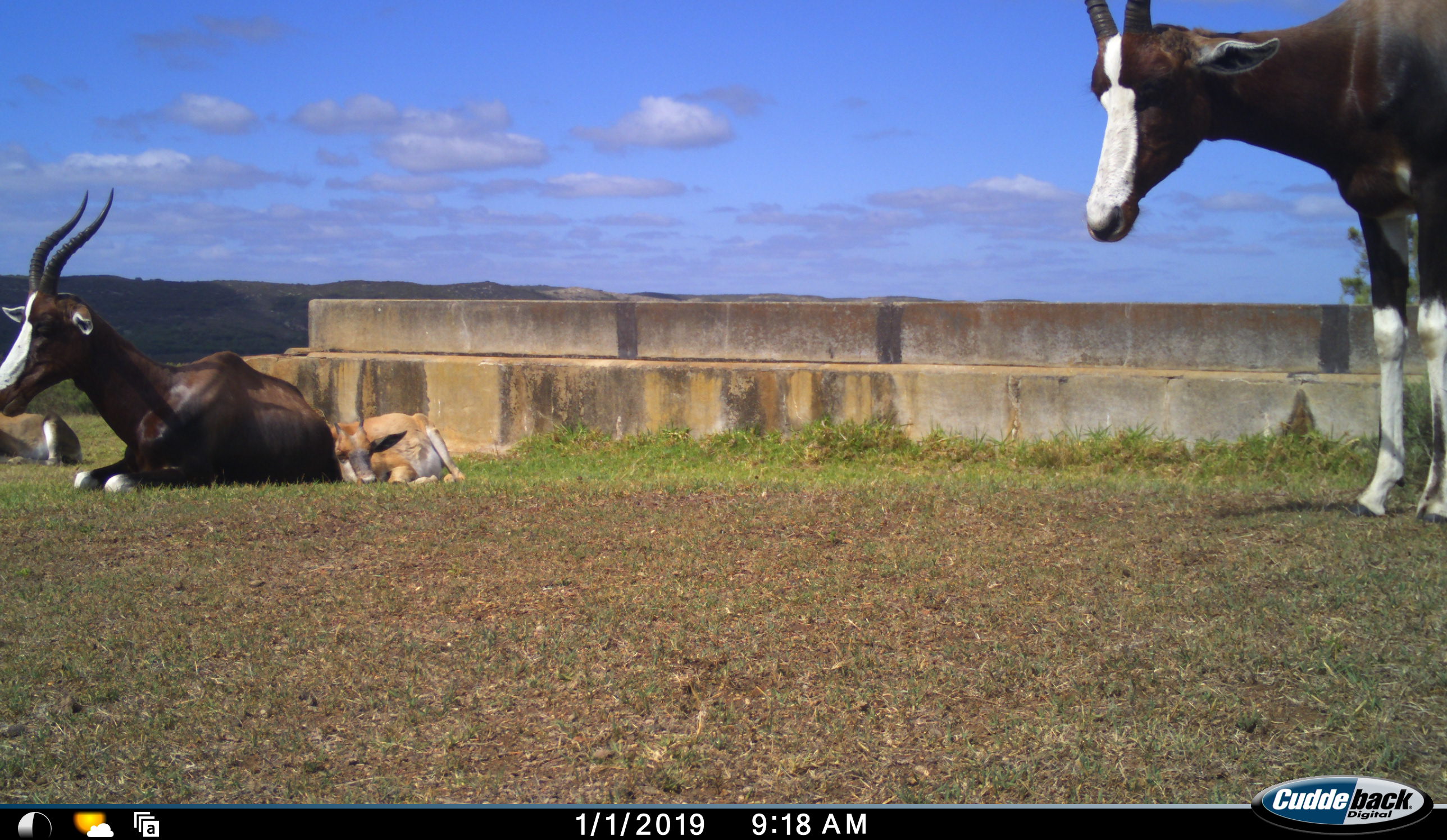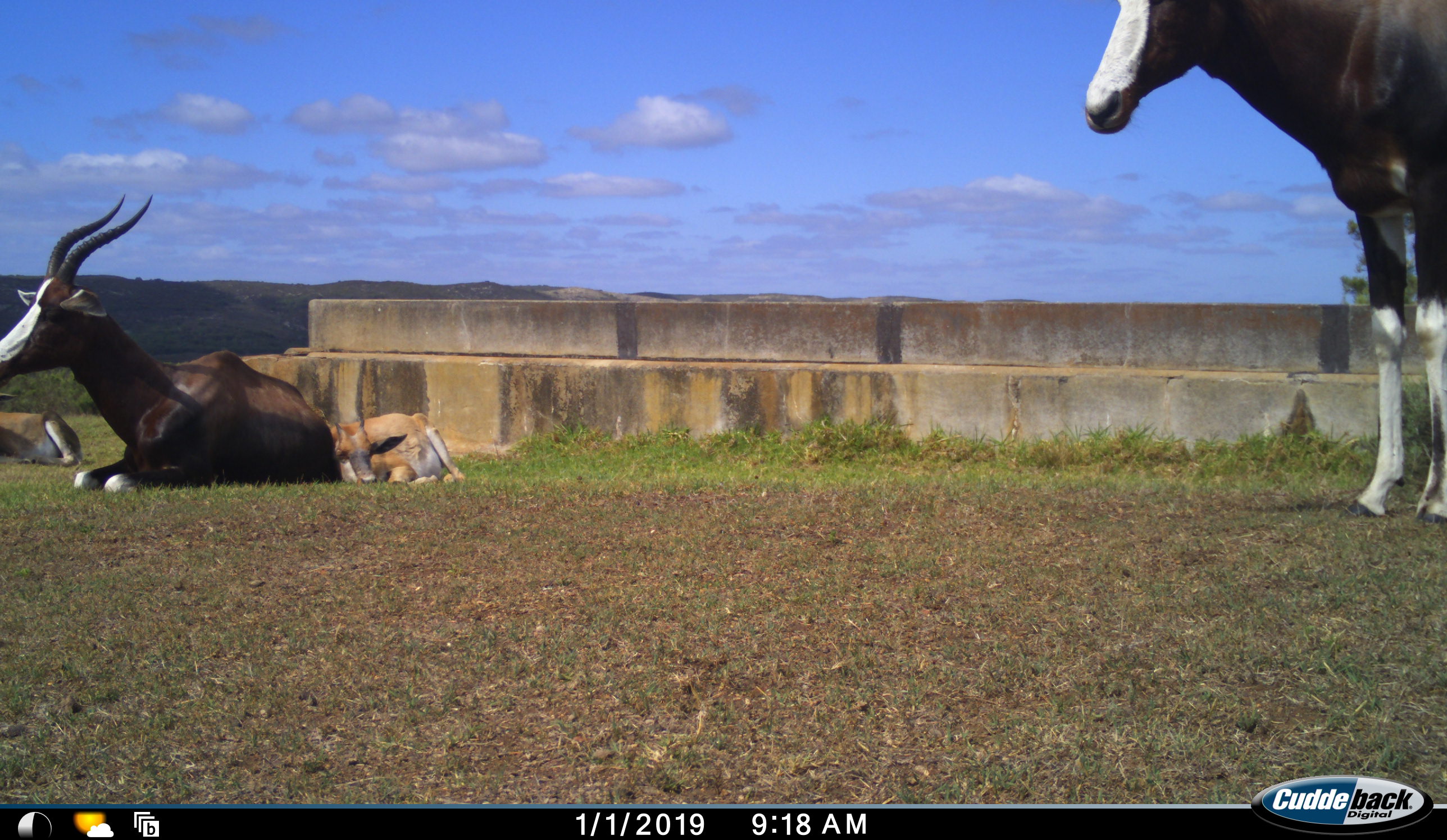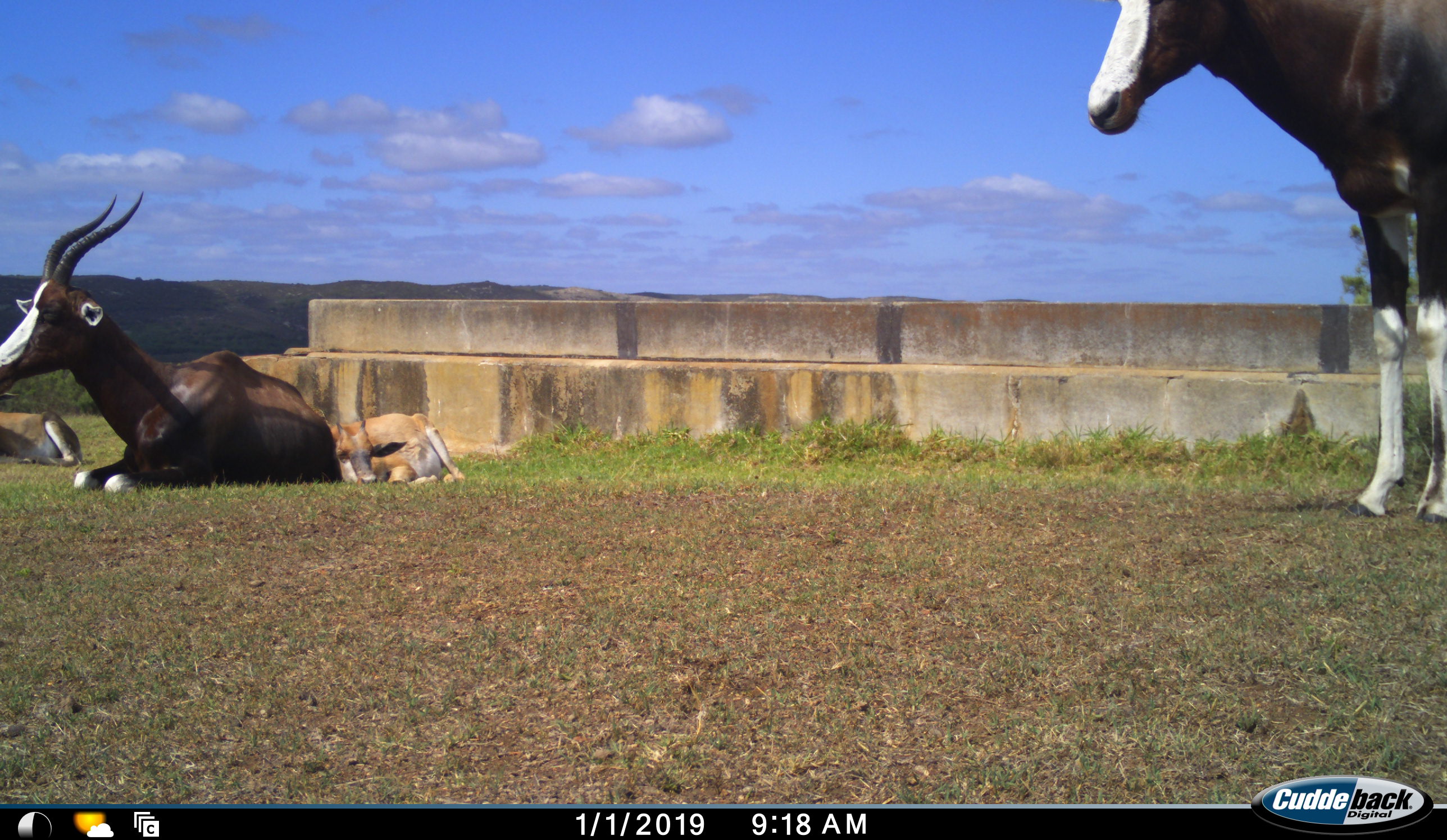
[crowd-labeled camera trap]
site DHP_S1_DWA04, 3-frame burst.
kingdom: Animalia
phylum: Chordata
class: Mammalia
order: Artiodactyla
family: Bovidae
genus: Damaliscus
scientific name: Damaliscus pygargus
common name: bontebok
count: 4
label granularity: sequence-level